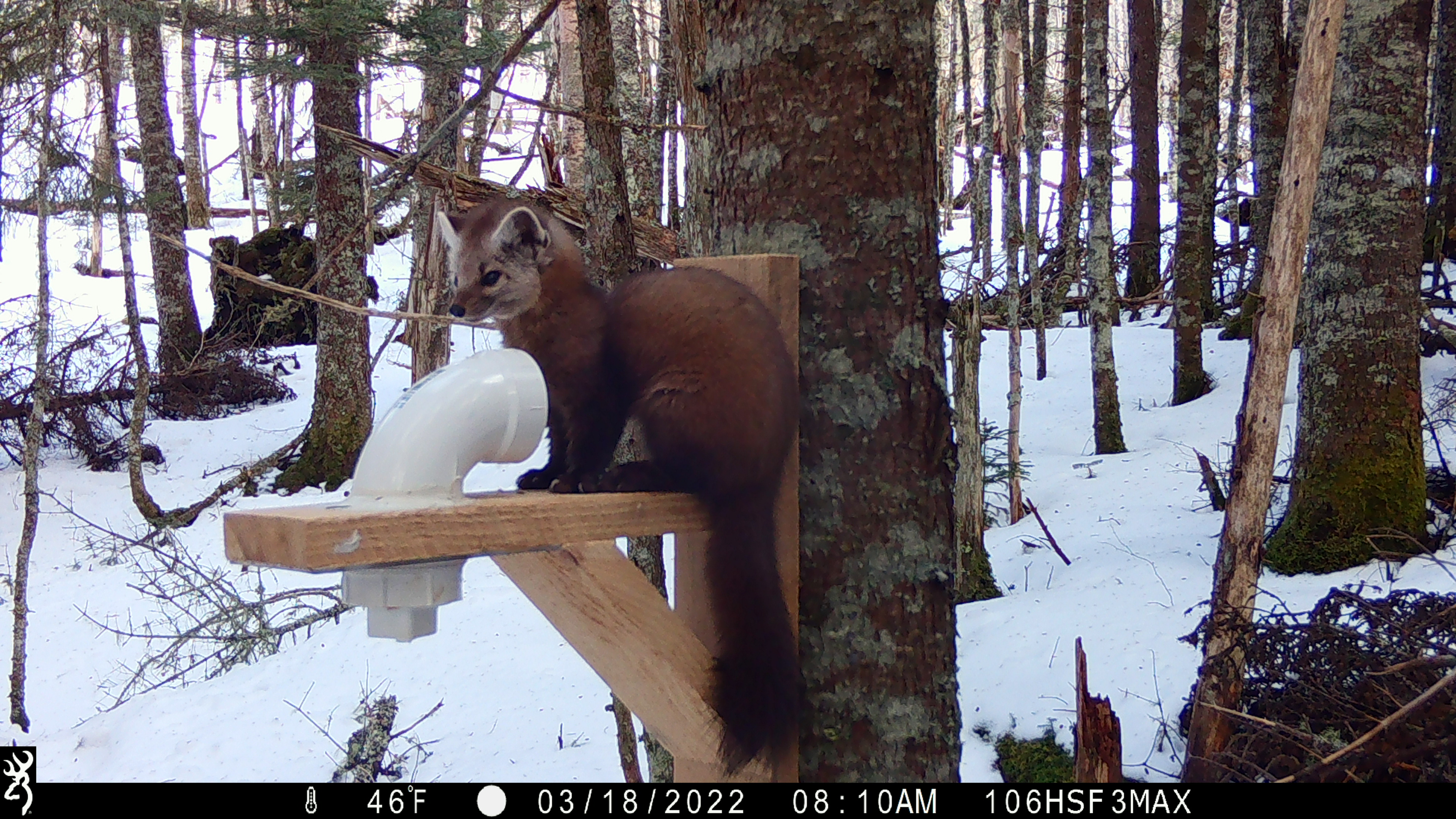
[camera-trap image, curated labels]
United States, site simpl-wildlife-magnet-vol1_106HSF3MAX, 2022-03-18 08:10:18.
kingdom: Animalia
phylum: Chordata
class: Mammalia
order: Carnivora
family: Mustelidae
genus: Martes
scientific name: Martes americana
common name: american marten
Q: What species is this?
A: American marten (Martes americana).